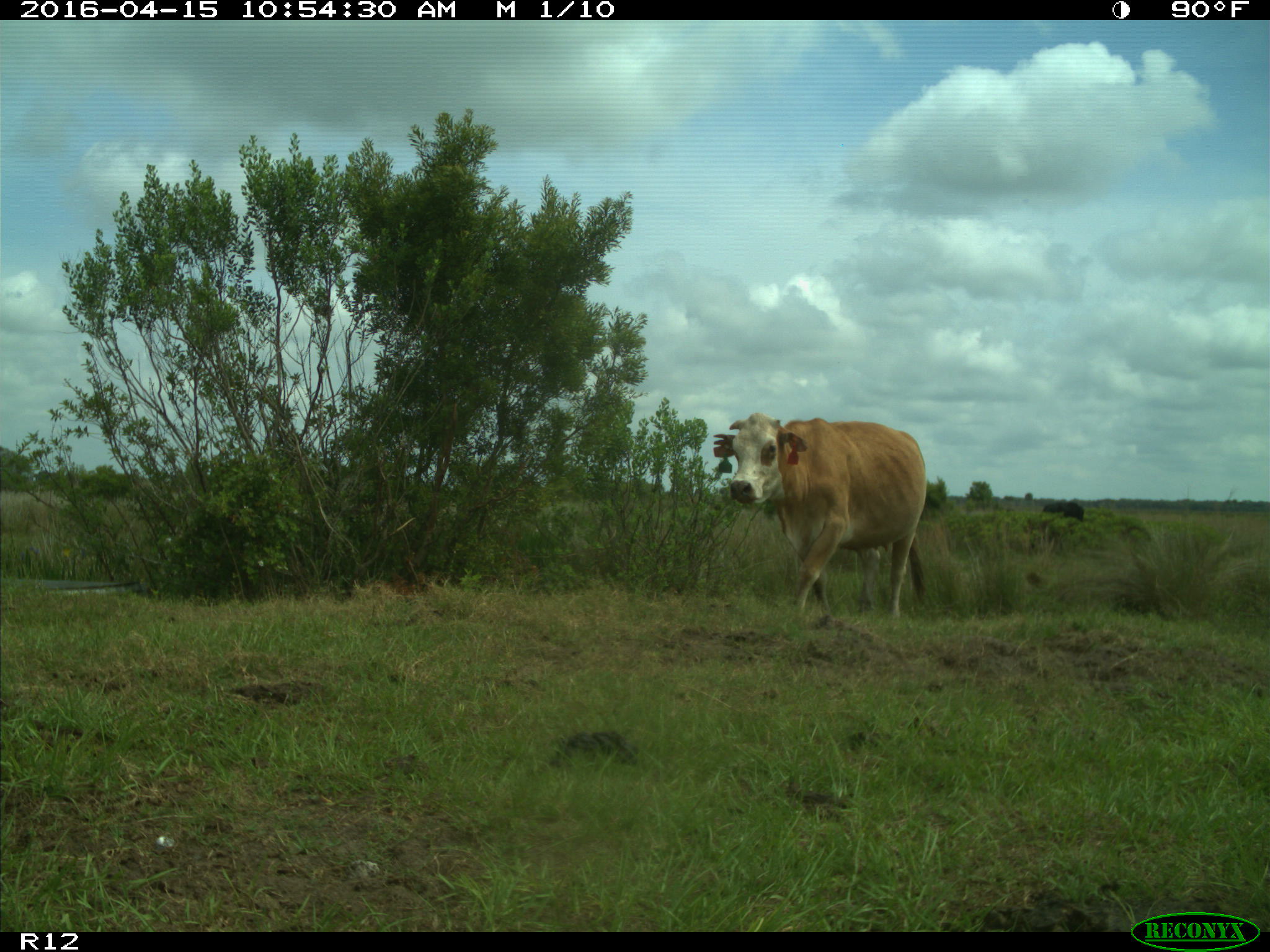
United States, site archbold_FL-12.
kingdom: Animalia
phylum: Chordata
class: Mammalia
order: Artiodactyla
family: Bovidae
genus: Bos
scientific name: Bos taurus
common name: domestic cow